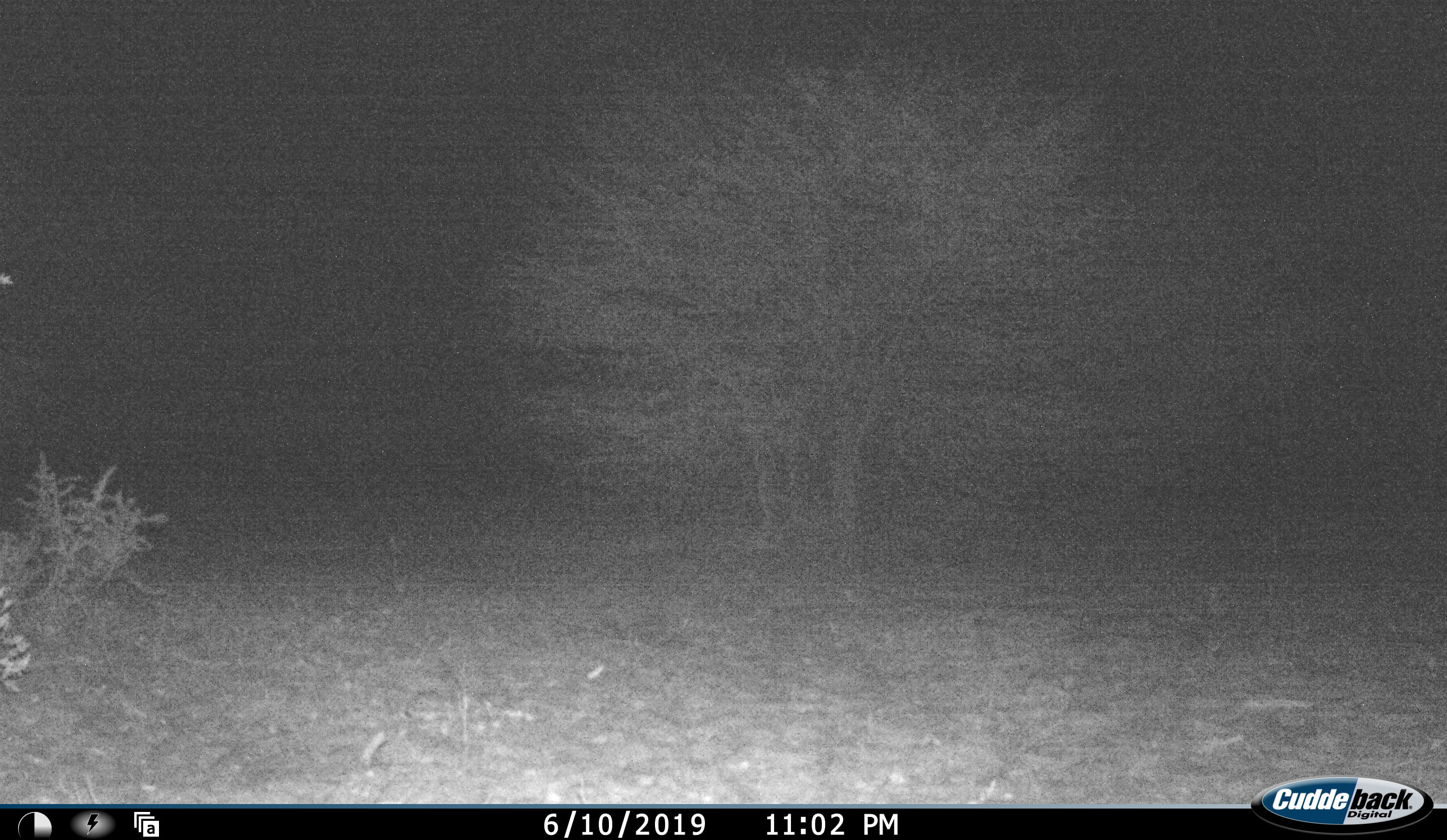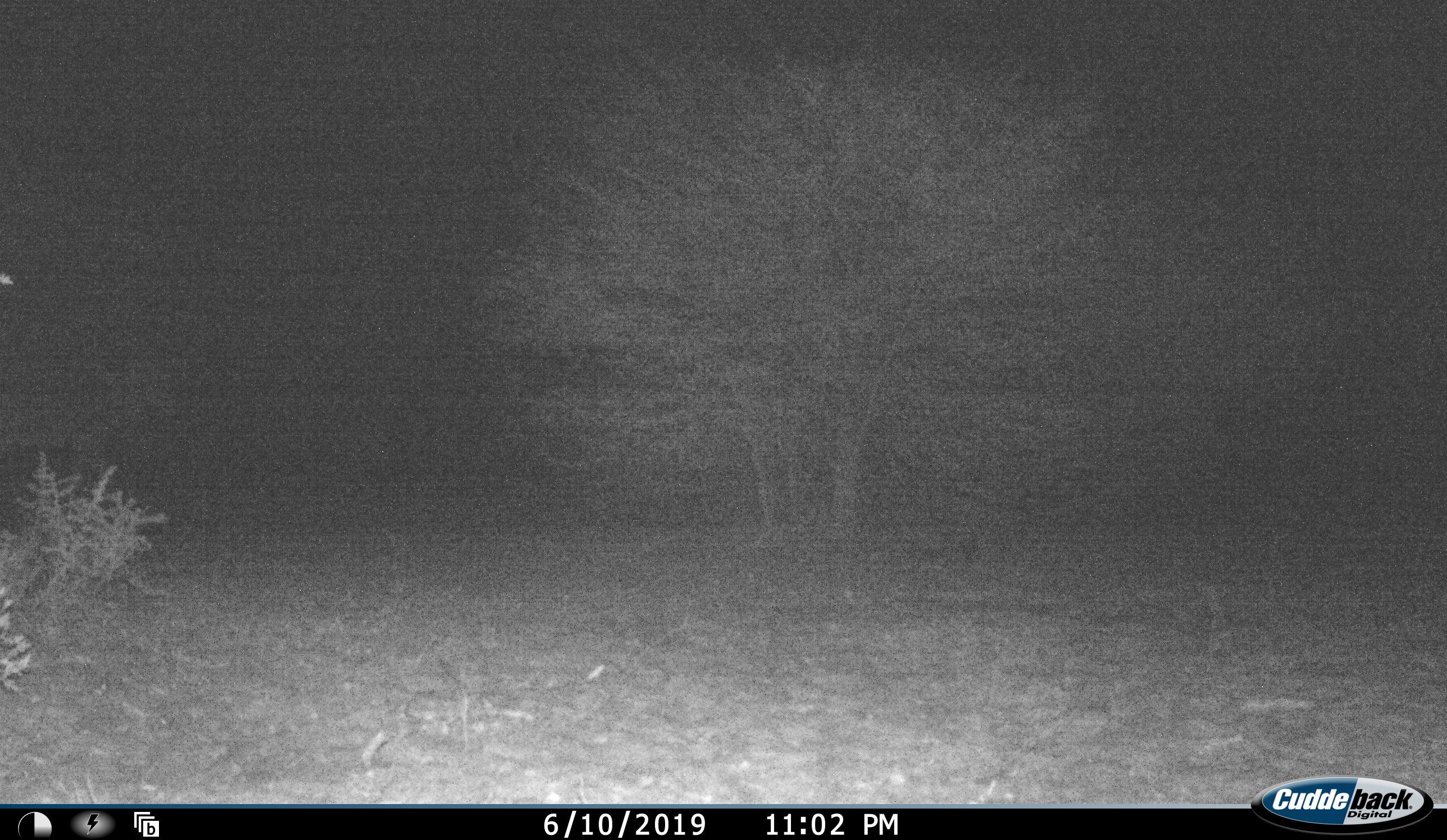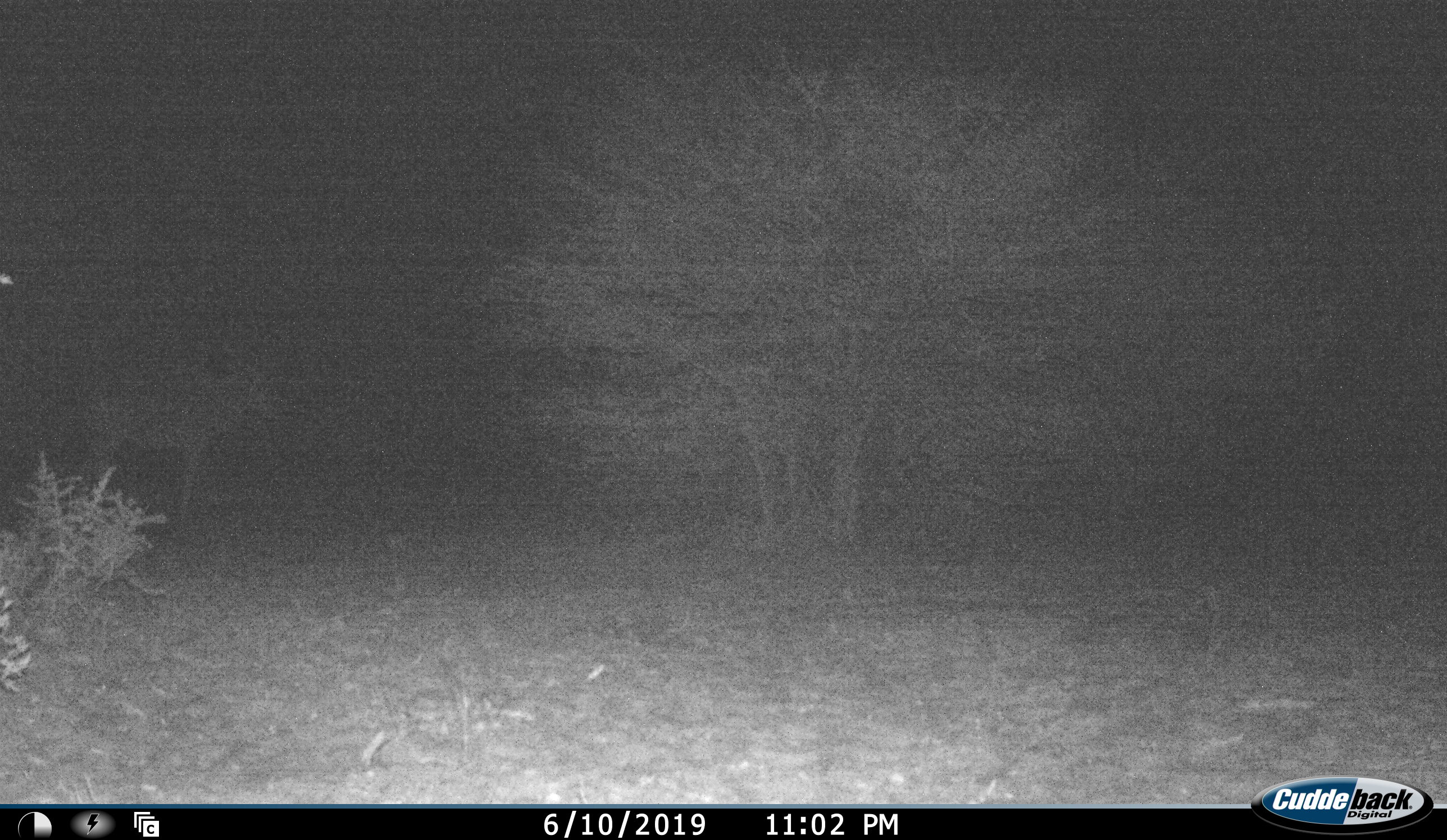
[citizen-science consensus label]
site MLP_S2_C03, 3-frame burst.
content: unidentified animal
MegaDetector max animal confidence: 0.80